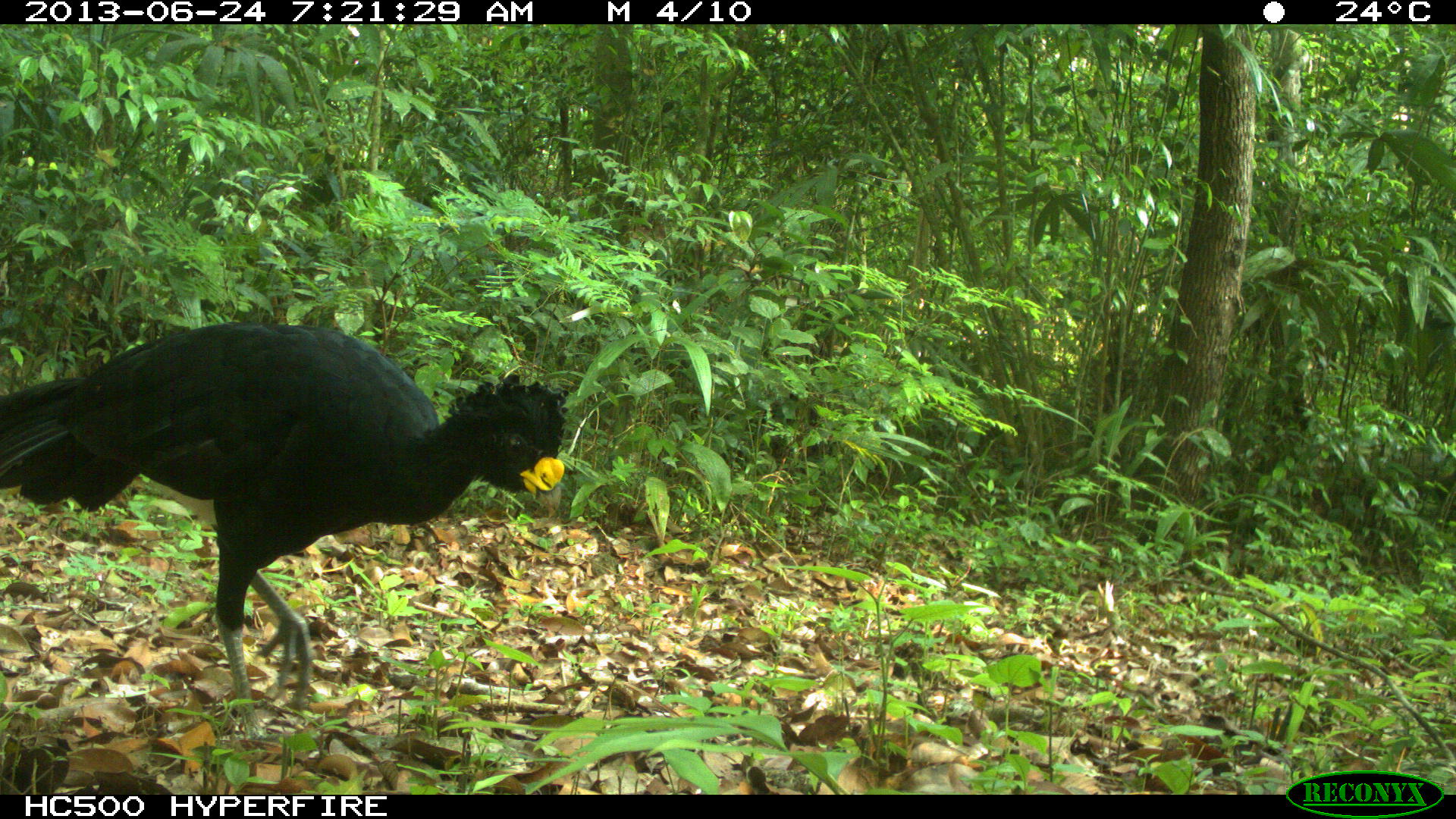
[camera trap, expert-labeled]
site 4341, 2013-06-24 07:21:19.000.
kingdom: Animalia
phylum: Chordata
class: Aves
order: Galliformes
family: Cracidae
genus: Crax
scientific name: Crax rubra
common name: great curassow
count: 1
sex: male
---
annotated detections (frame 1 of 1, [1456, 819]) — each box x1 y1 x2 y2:
crax rubra: 0 319 566 740